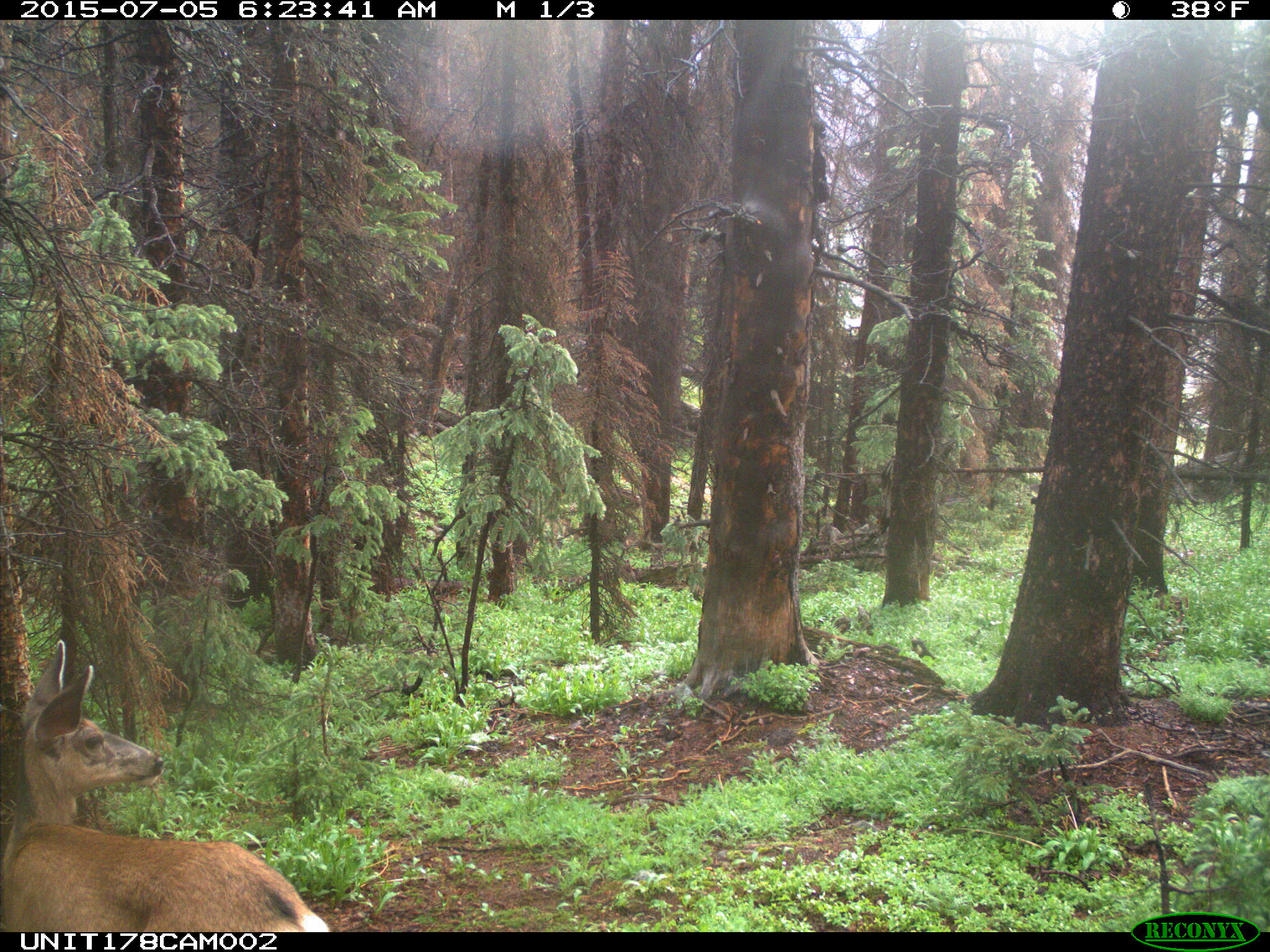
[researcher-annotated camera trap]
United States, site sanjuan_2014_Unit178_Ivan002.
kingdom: Animalia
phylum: Chordata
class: Mammalia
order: Artiodactyla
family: Cervidae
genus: Odocoileus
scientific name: Odocoileus hemionus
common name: mule deer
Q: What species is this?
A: Odocoileus hemionus (mule deer).